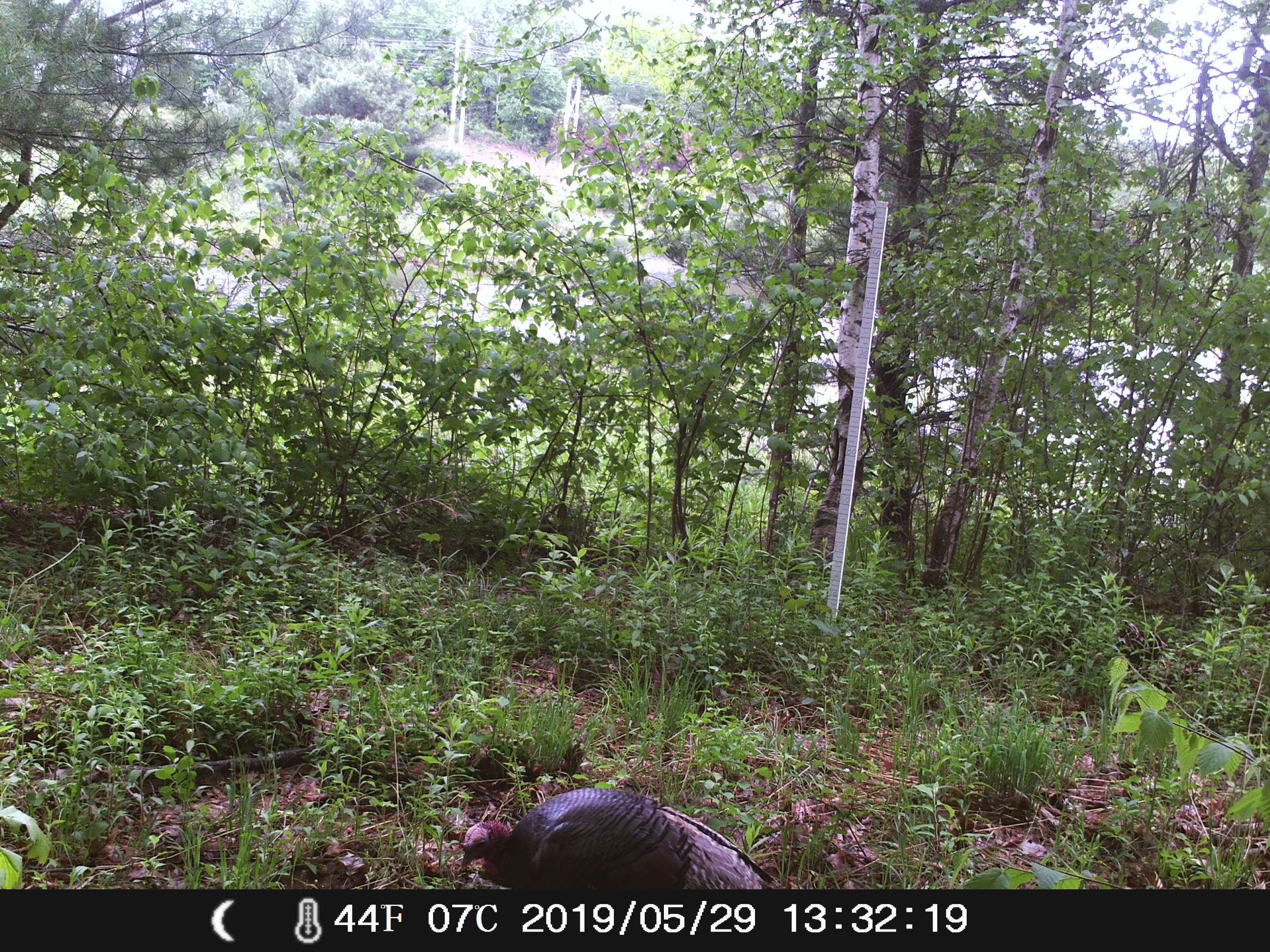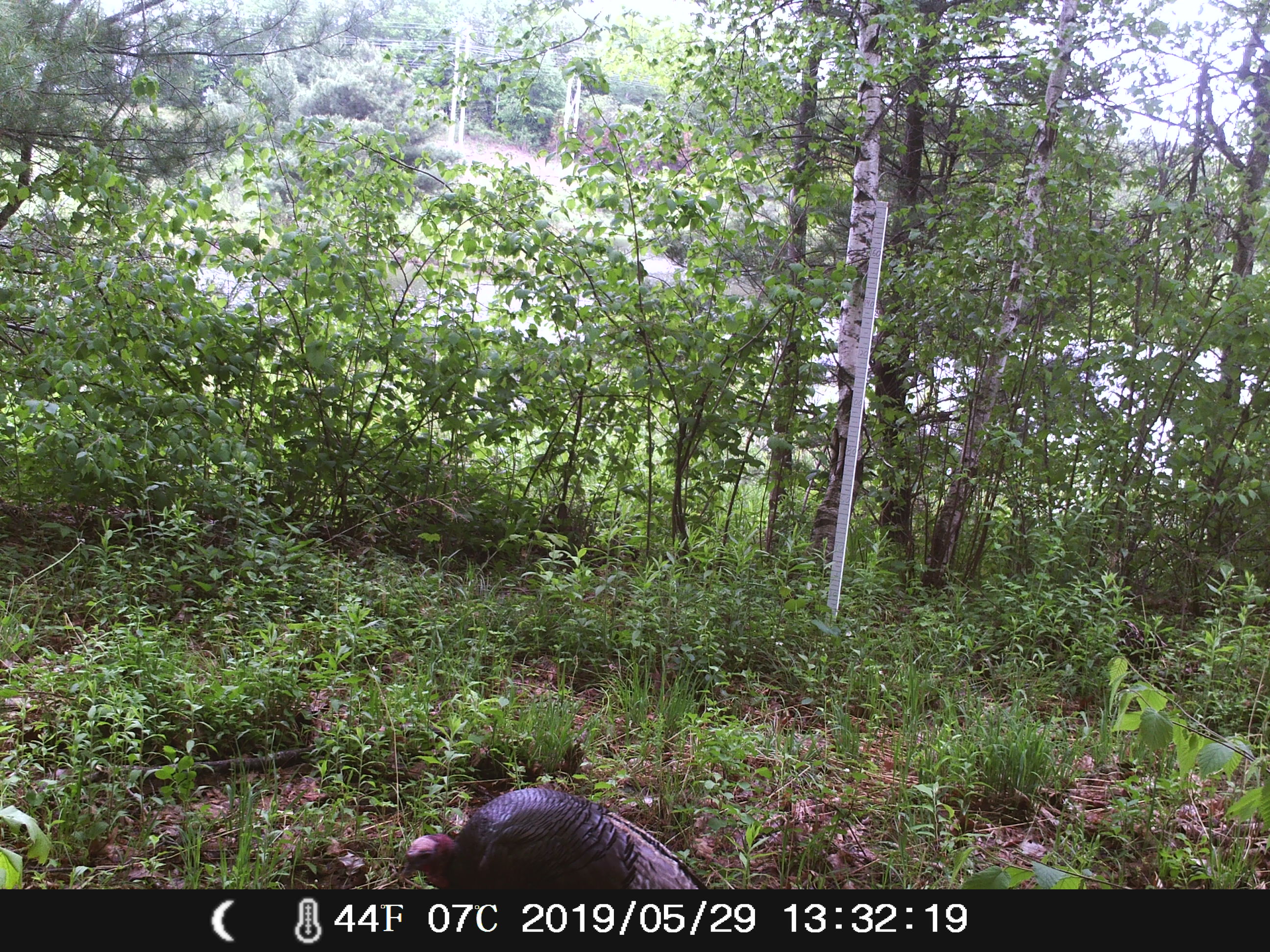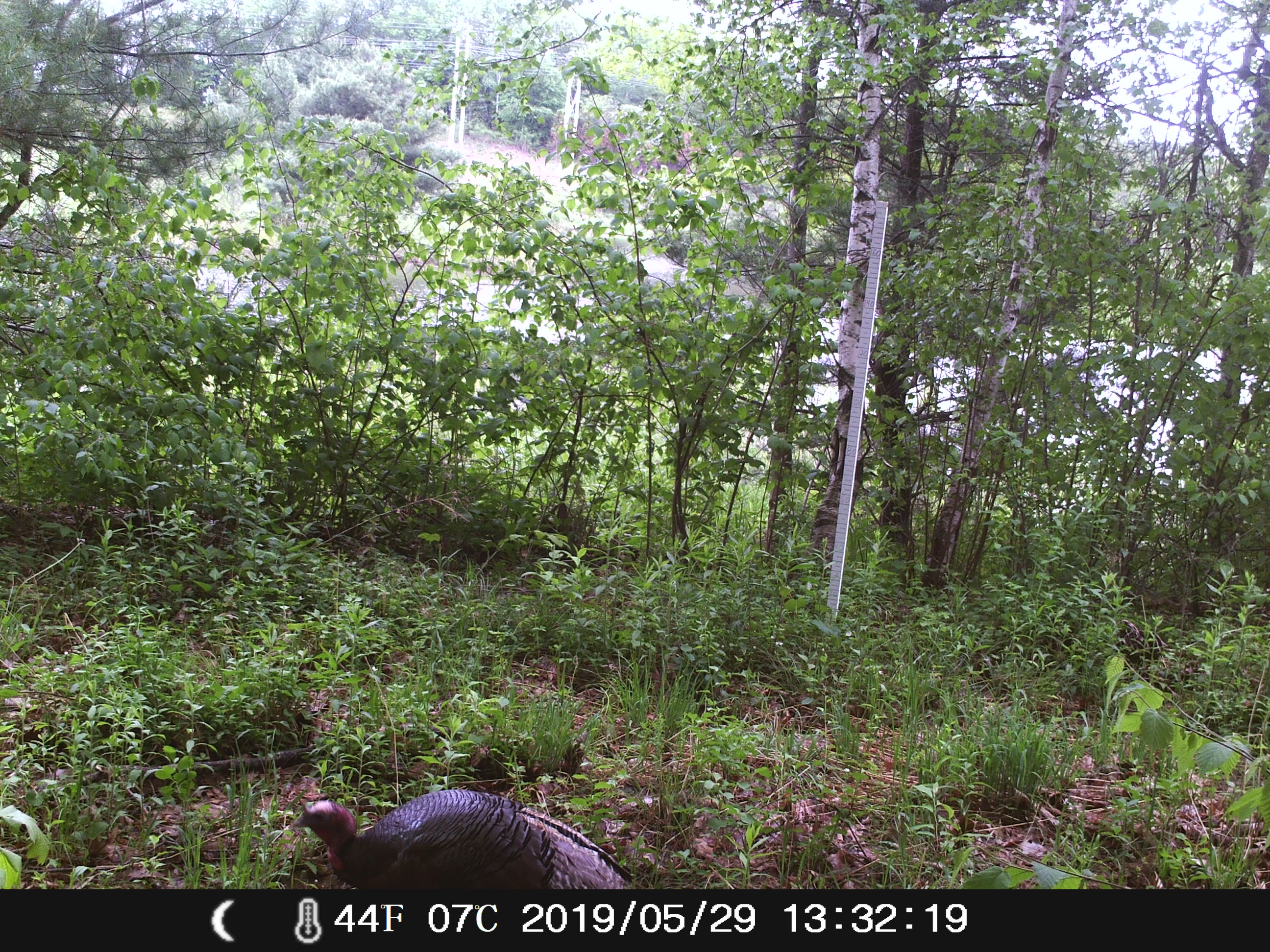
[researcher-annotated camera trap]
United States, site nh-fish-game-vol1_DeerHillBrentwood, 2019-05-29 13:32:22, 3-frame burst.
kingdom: Animalia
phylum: Chordata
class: Aves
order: Galliformes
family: Phasianidae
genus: Meleagris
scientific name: Meleagris gallopavo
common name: wild turkey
Wild turkey (Meleagris gallopavo).